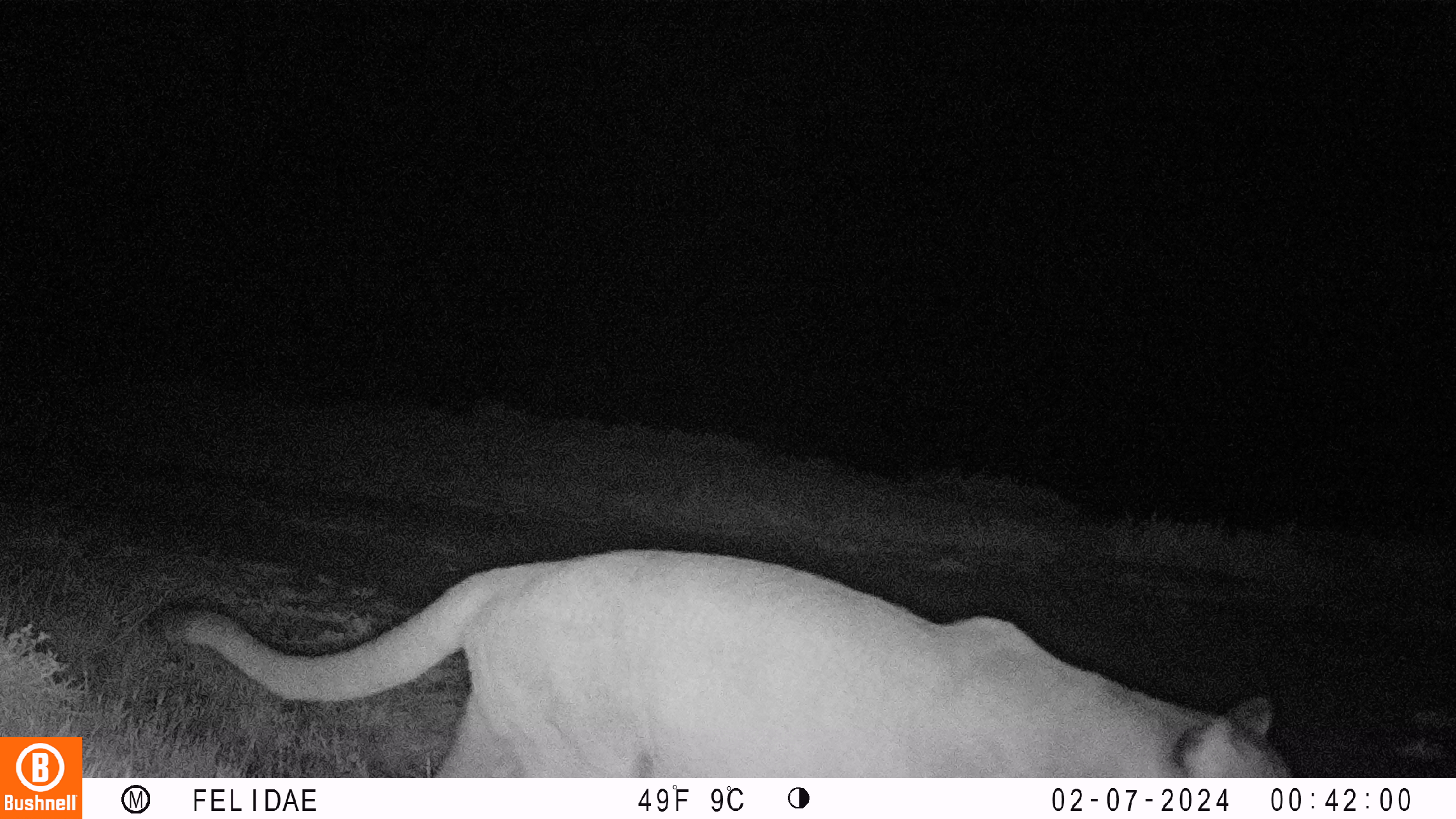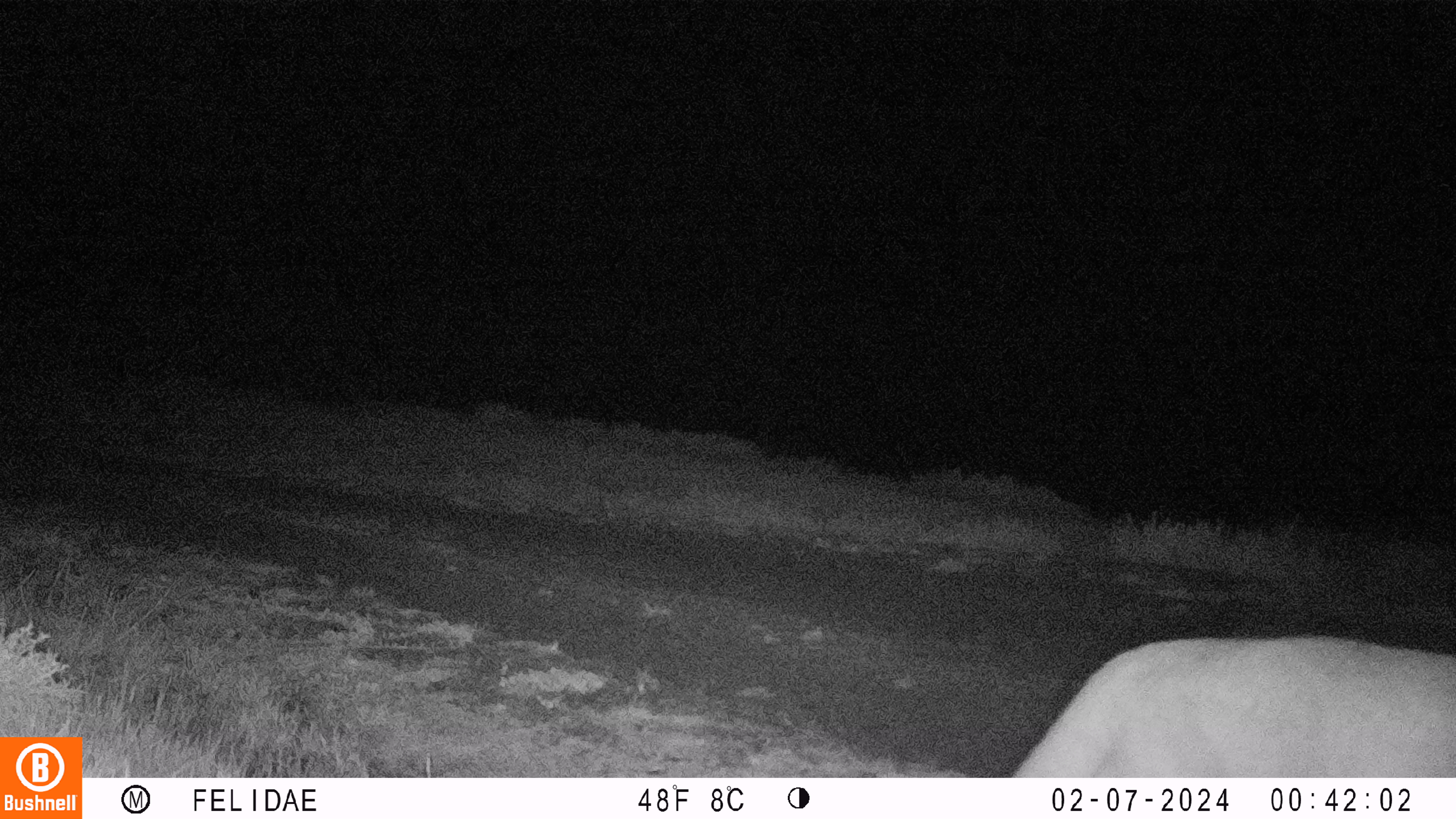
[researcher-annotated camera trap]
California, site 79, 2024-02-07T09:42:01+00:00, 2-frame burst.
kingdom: Animalia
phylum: Chordata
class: Mammalia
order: Carnivora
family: Felidae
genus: Puma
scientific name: Puma concolor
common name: puma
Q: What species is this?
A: Puma (Puma concolor).